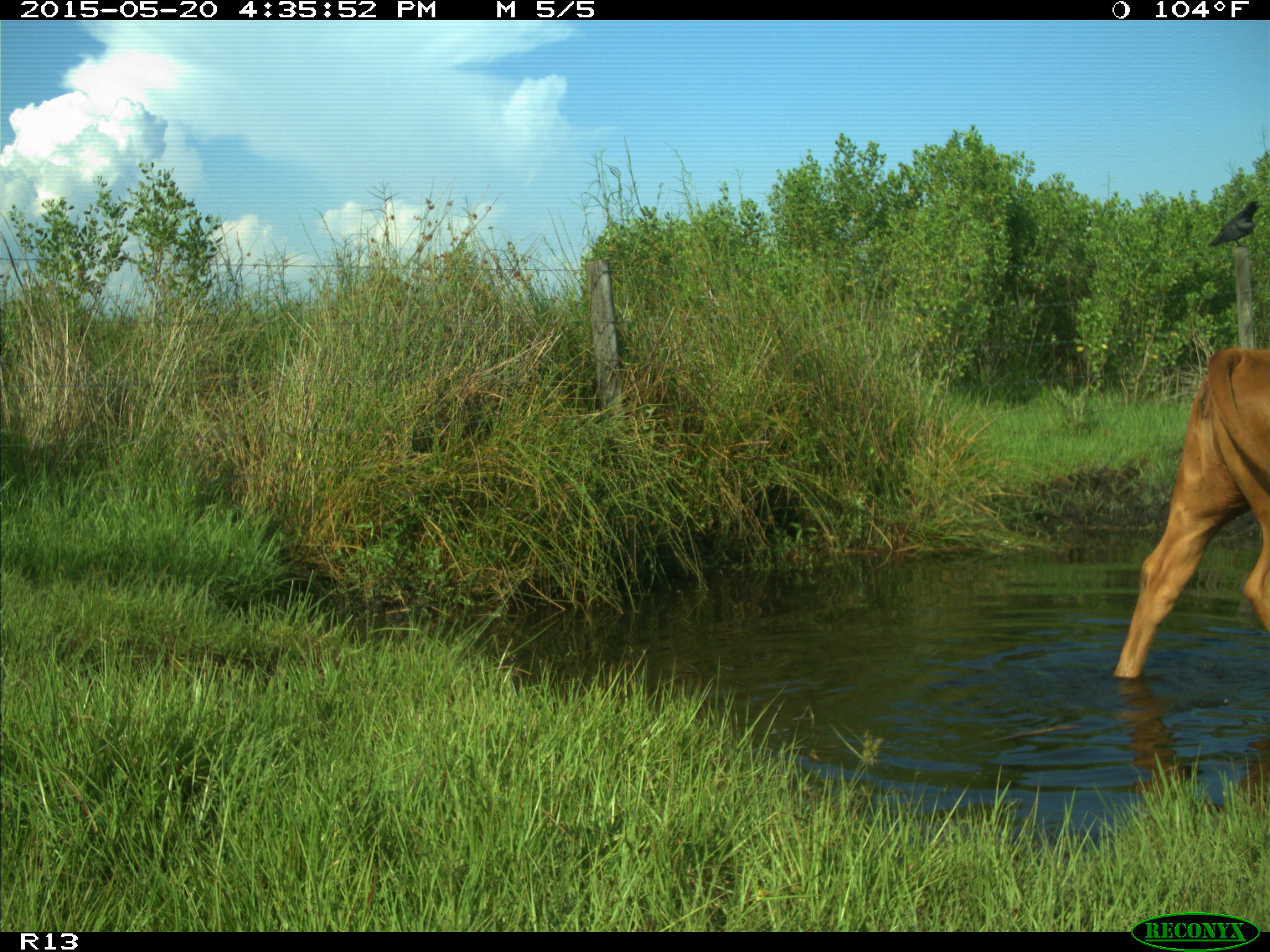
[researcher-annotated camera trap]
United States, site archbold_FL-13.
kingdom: Animalia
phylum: Chordata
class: Mammalia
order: Artiodactyla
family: Bovidae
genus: Bos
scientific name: Bos taurus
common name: domestic cow